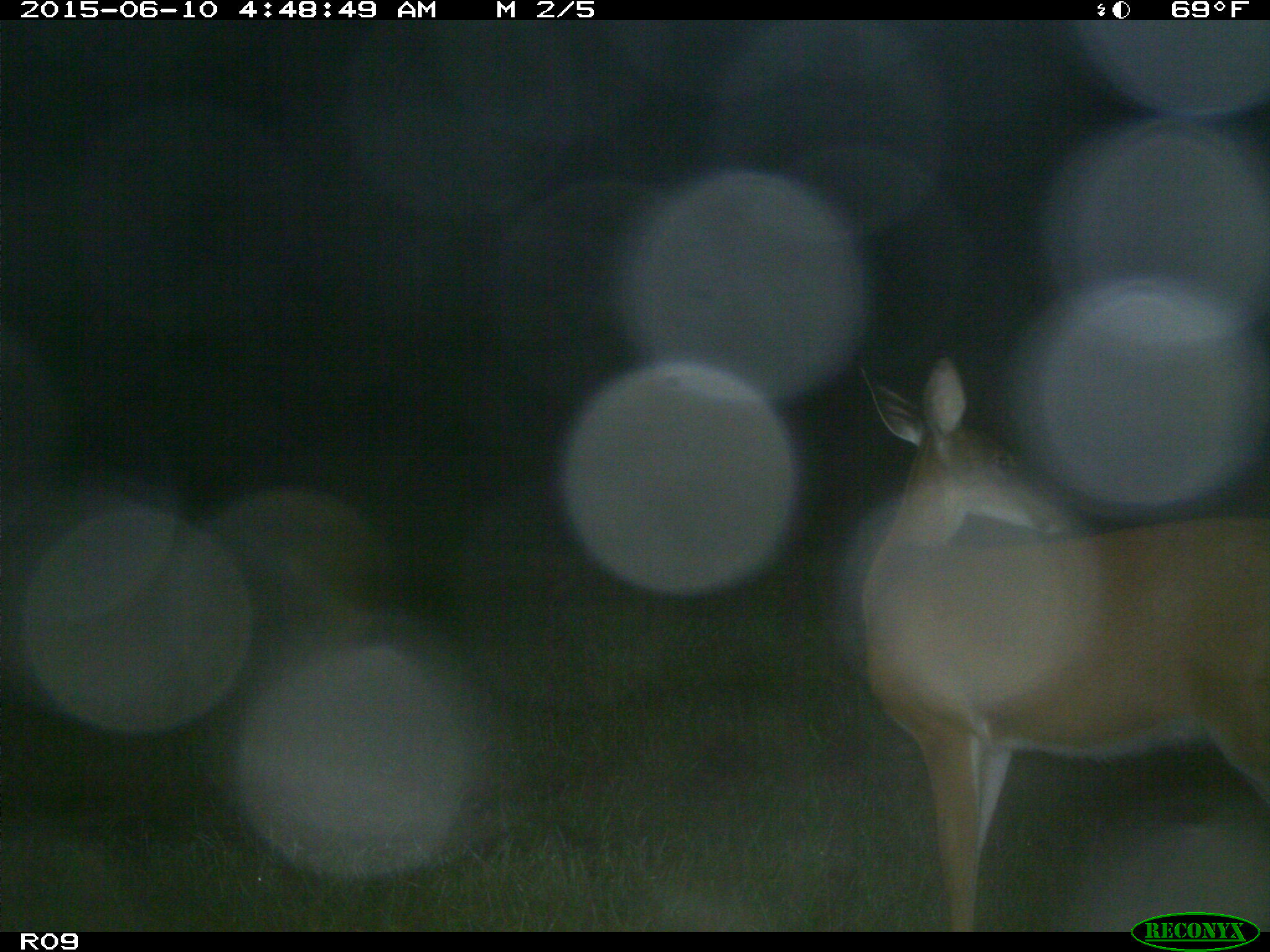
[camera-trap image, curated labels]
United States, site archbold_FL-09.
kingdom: Animalia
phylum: Chordata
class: Mammalia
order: Artiodactyla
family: Cervidae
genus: Odocoileus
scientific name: Odocoileus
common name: deer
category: unidentified deer